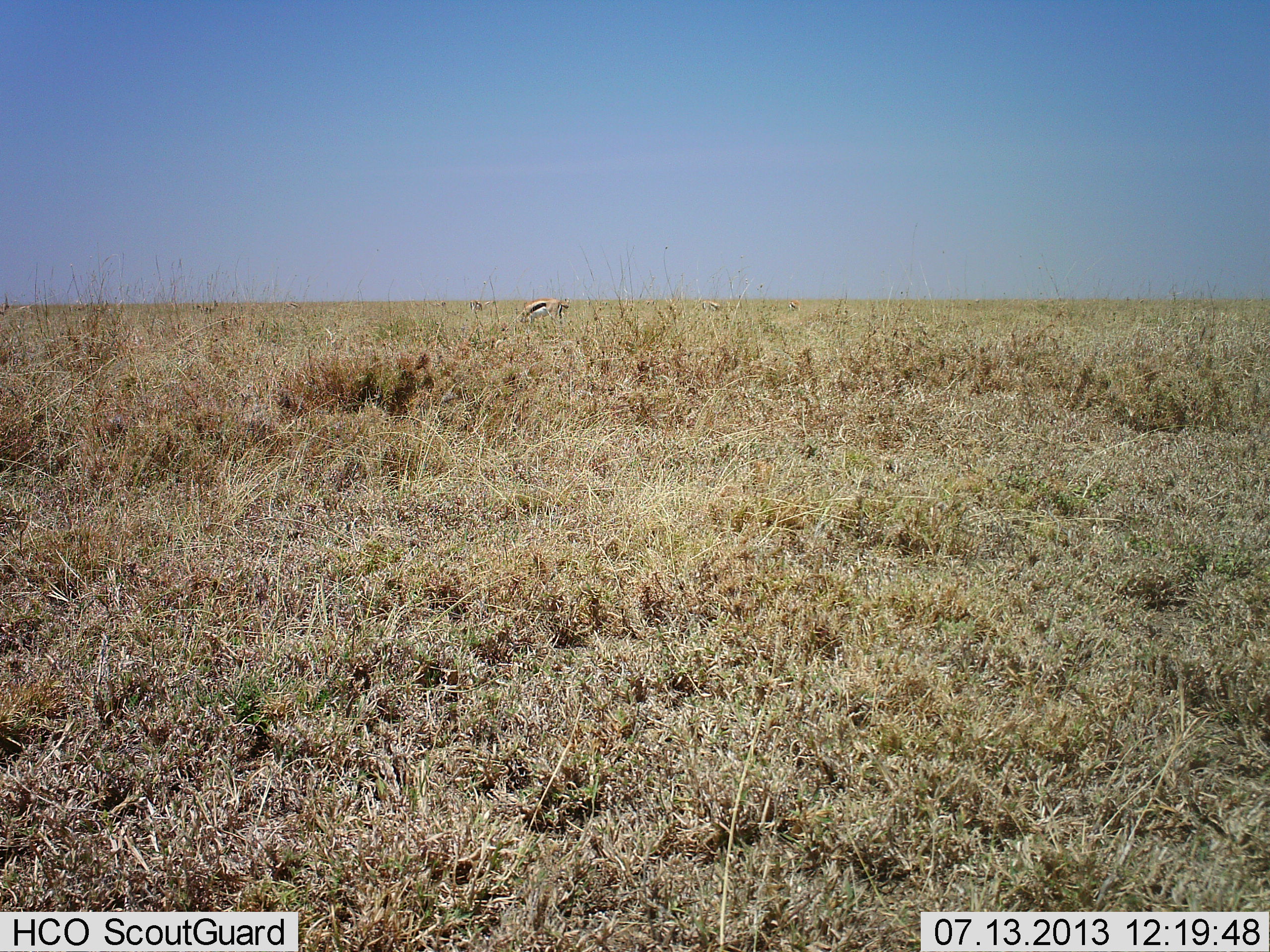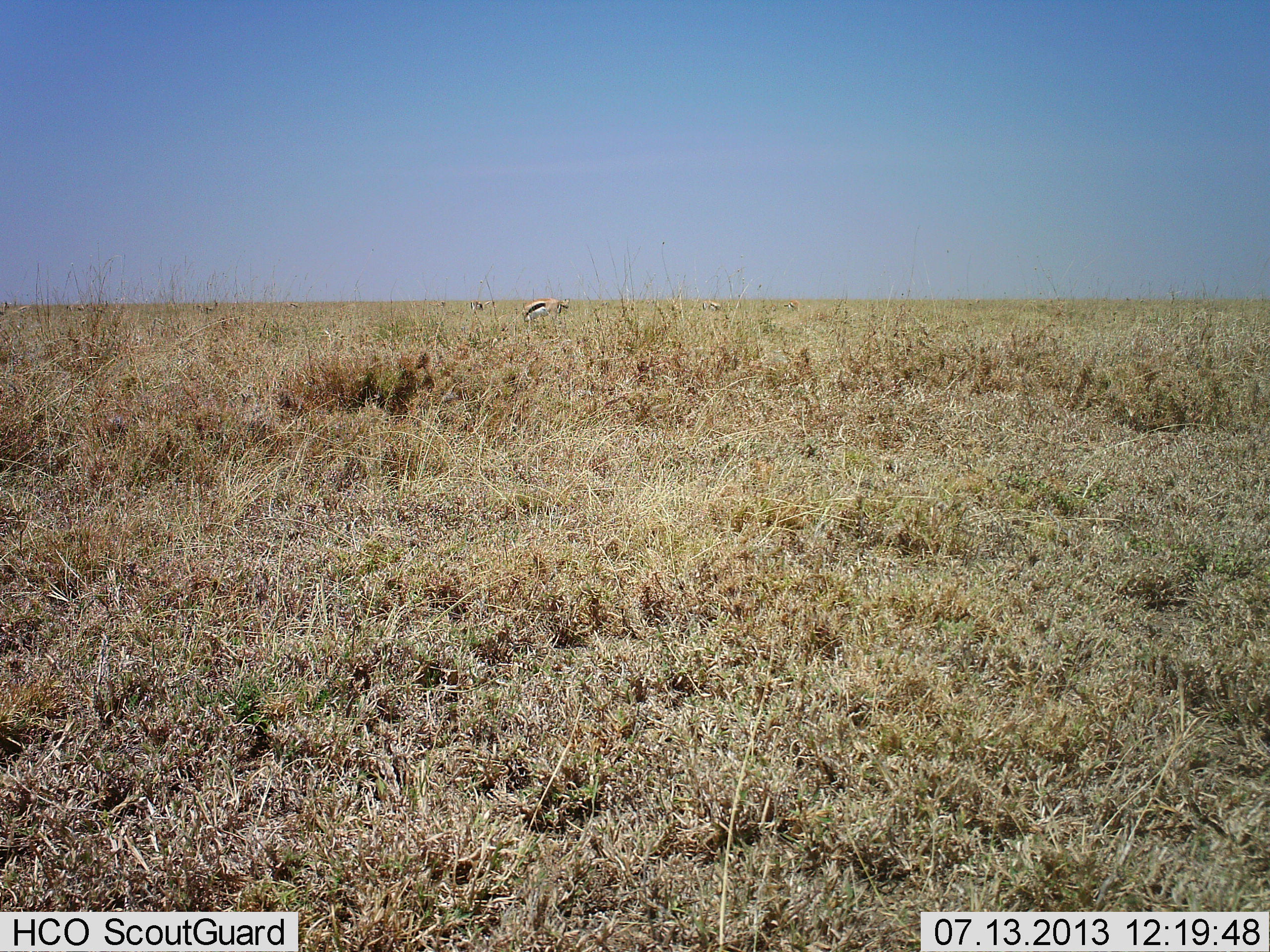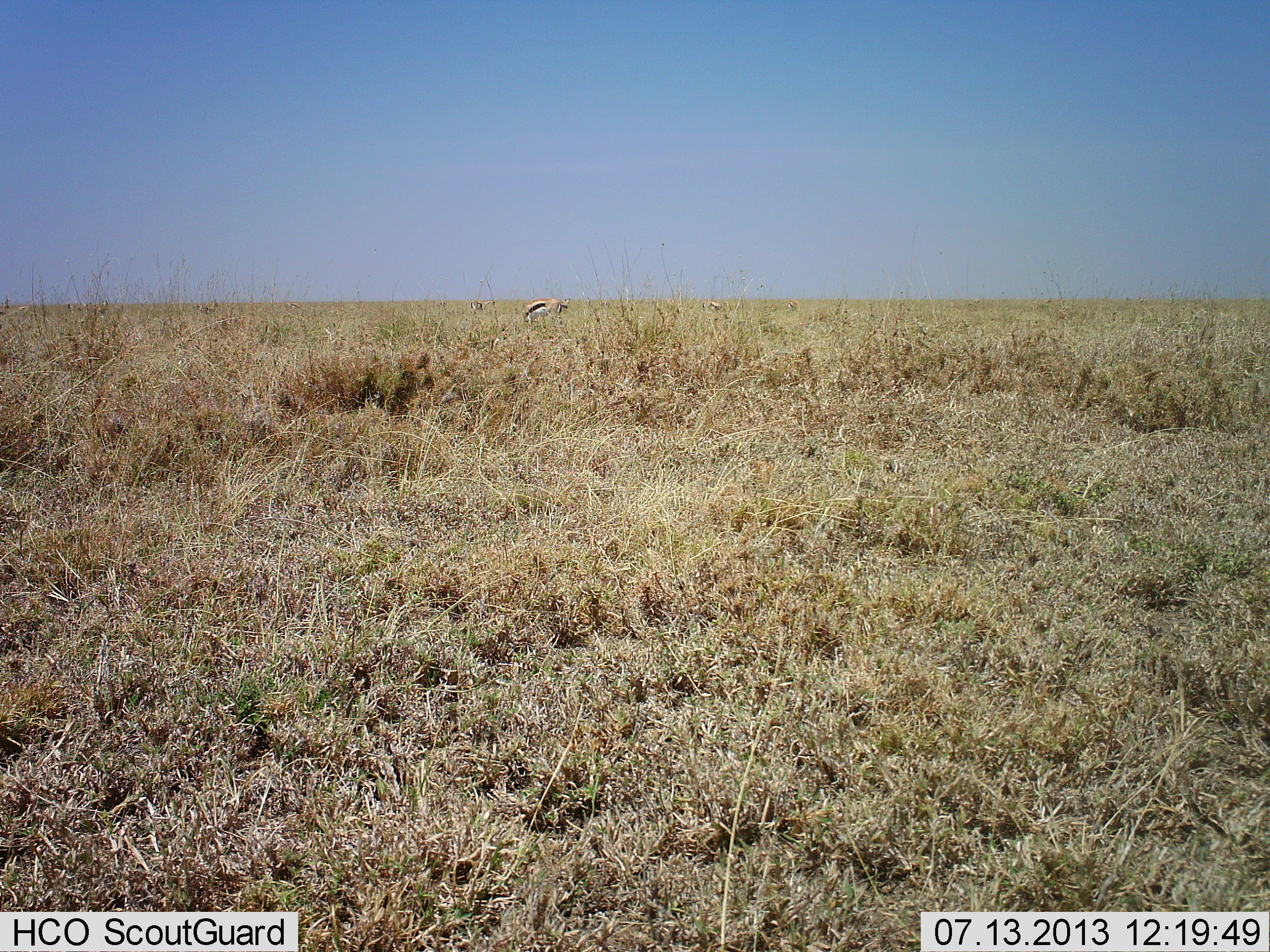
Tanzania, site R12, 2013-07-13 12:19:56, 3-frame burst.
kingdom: Animalia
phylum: Chordata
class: Mammalia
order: Artiodactyla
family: Bovidae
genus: Eudorcas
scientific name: Eudorcas thomsonii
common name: thomson's gazelle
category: gazellethomsons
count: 1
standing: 34%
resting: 0%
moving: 6%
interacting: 0%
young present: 0%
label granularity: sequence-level